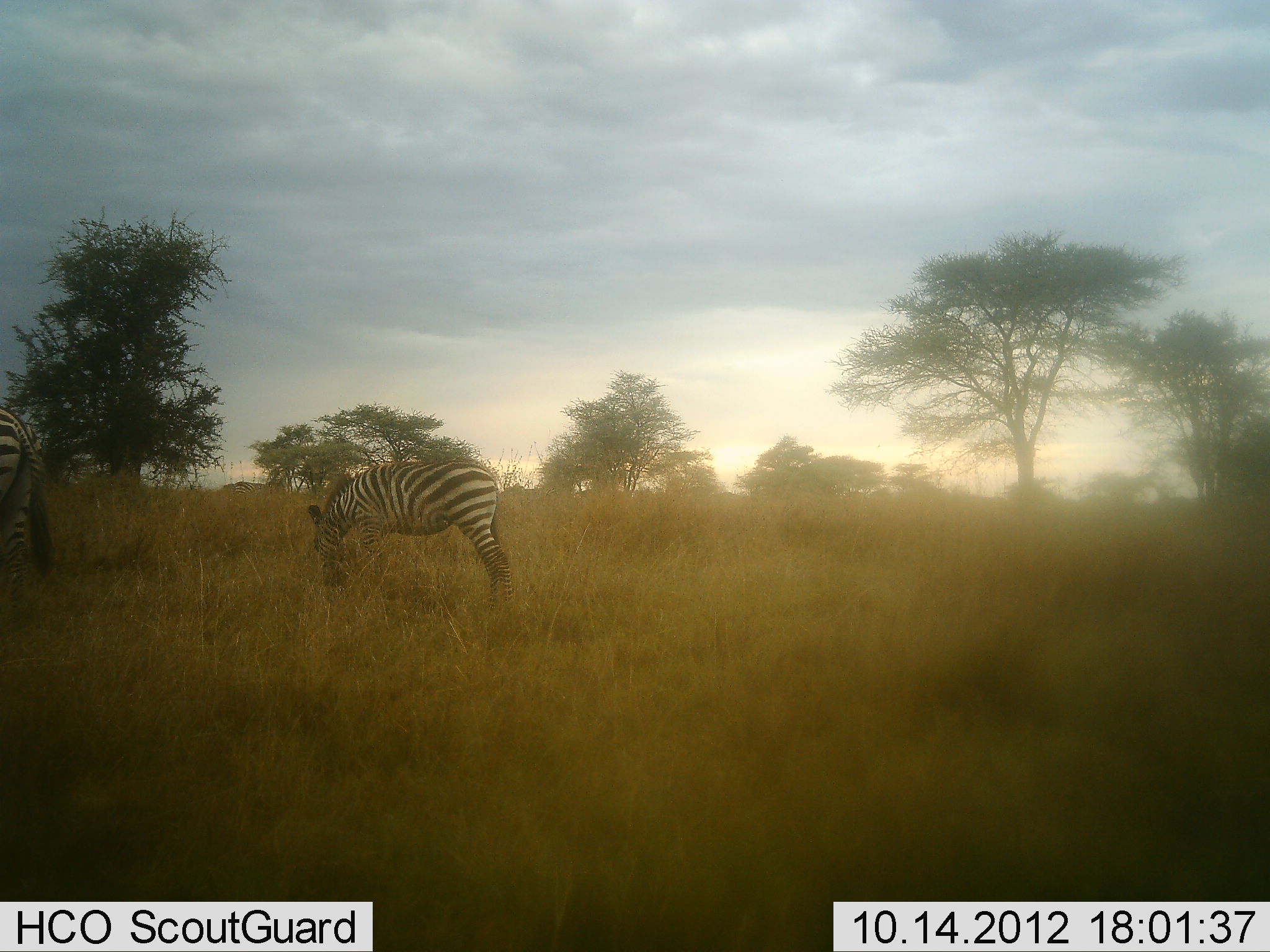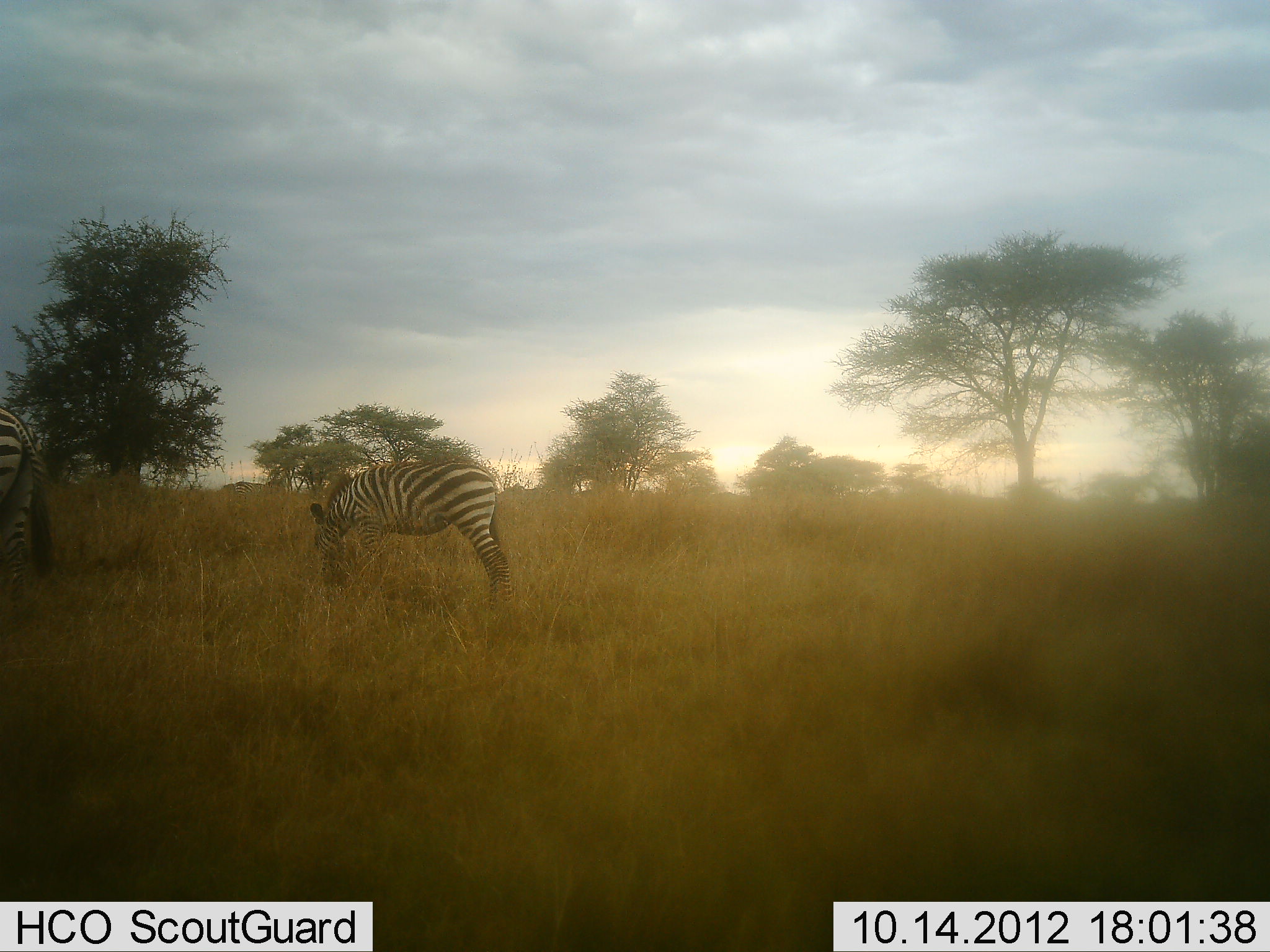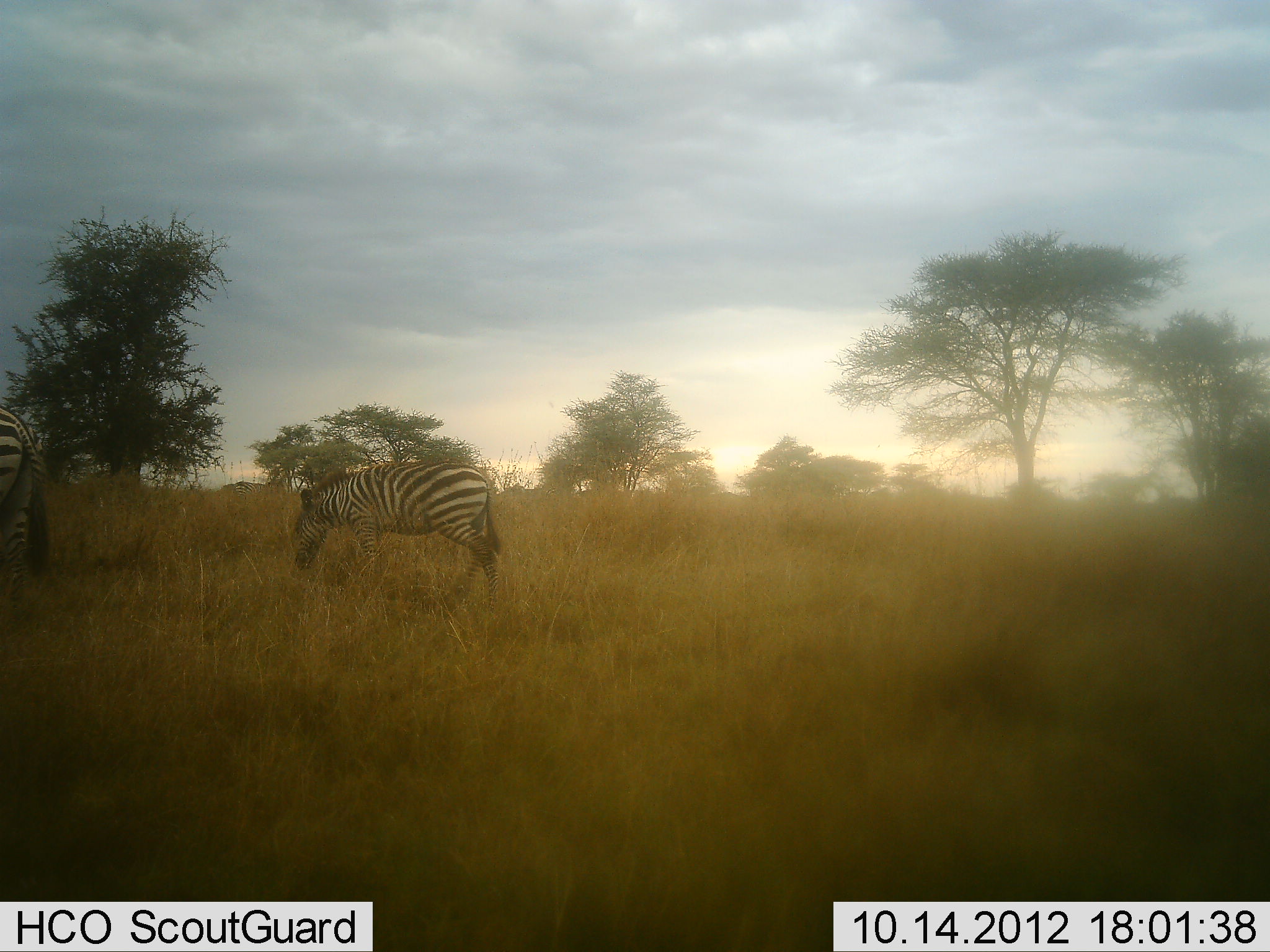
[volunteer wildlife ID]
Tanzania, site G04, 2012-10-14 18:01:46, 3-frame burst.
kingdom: Animalia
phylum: Chordata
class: Mammalia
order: Perissodactyla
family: Equidae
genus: Equus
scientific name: Equus quagga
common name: plains zebra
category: zebra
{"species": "zebra (plains zebra) (Equus quagga)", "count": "2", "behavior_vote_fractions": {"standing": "60%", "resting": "0%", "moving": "0%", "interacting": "0%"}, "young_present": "10%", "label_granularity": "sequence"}